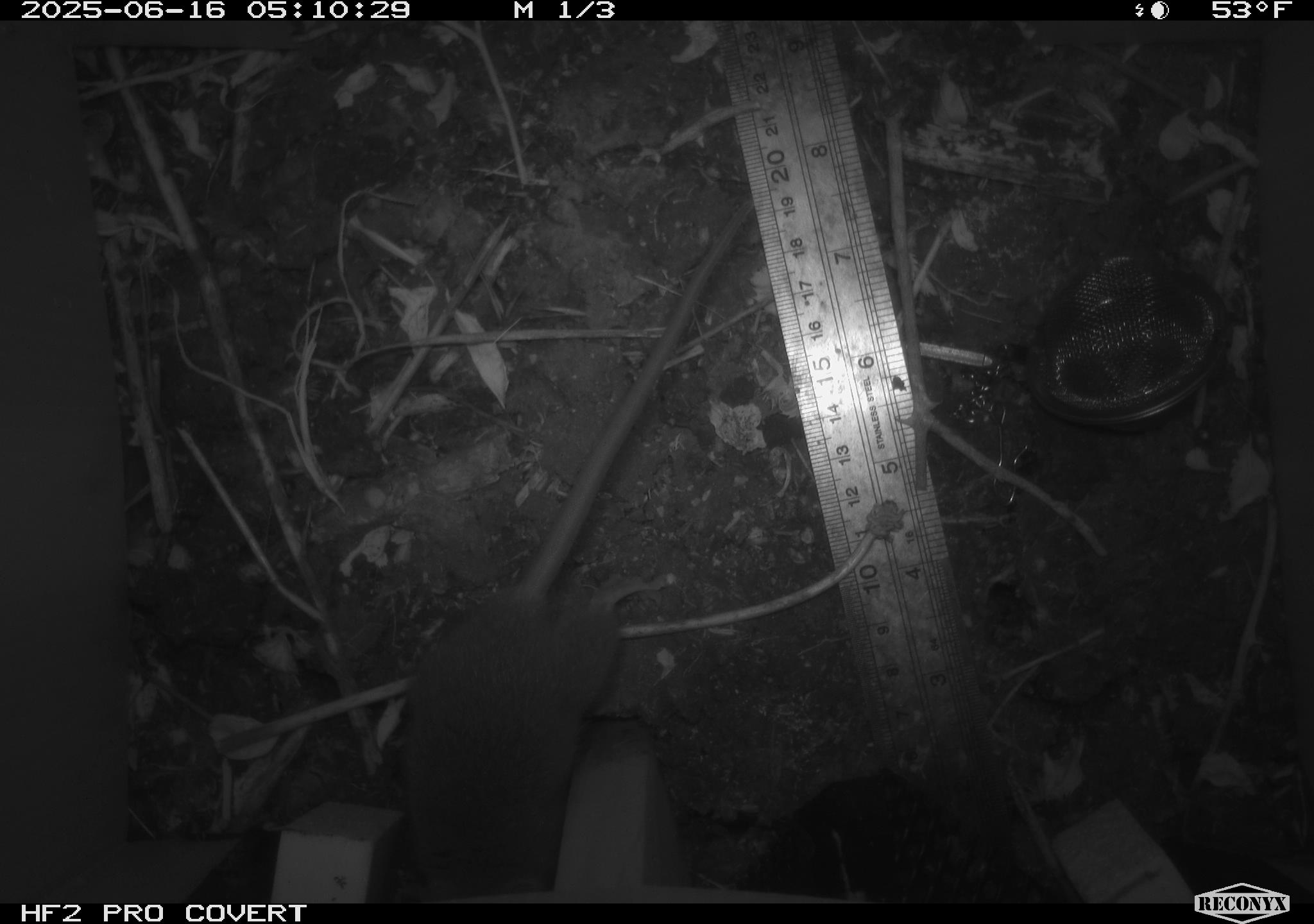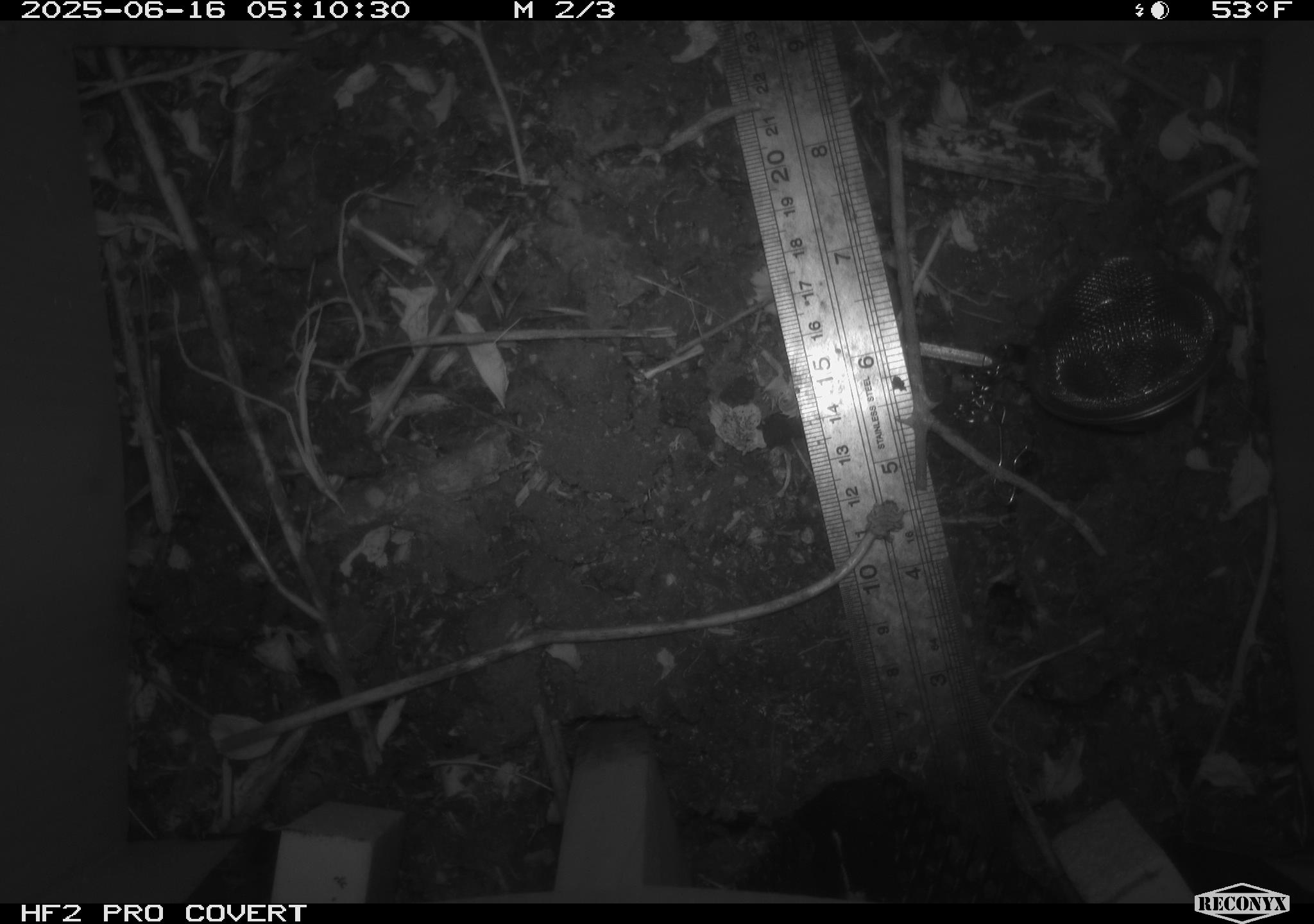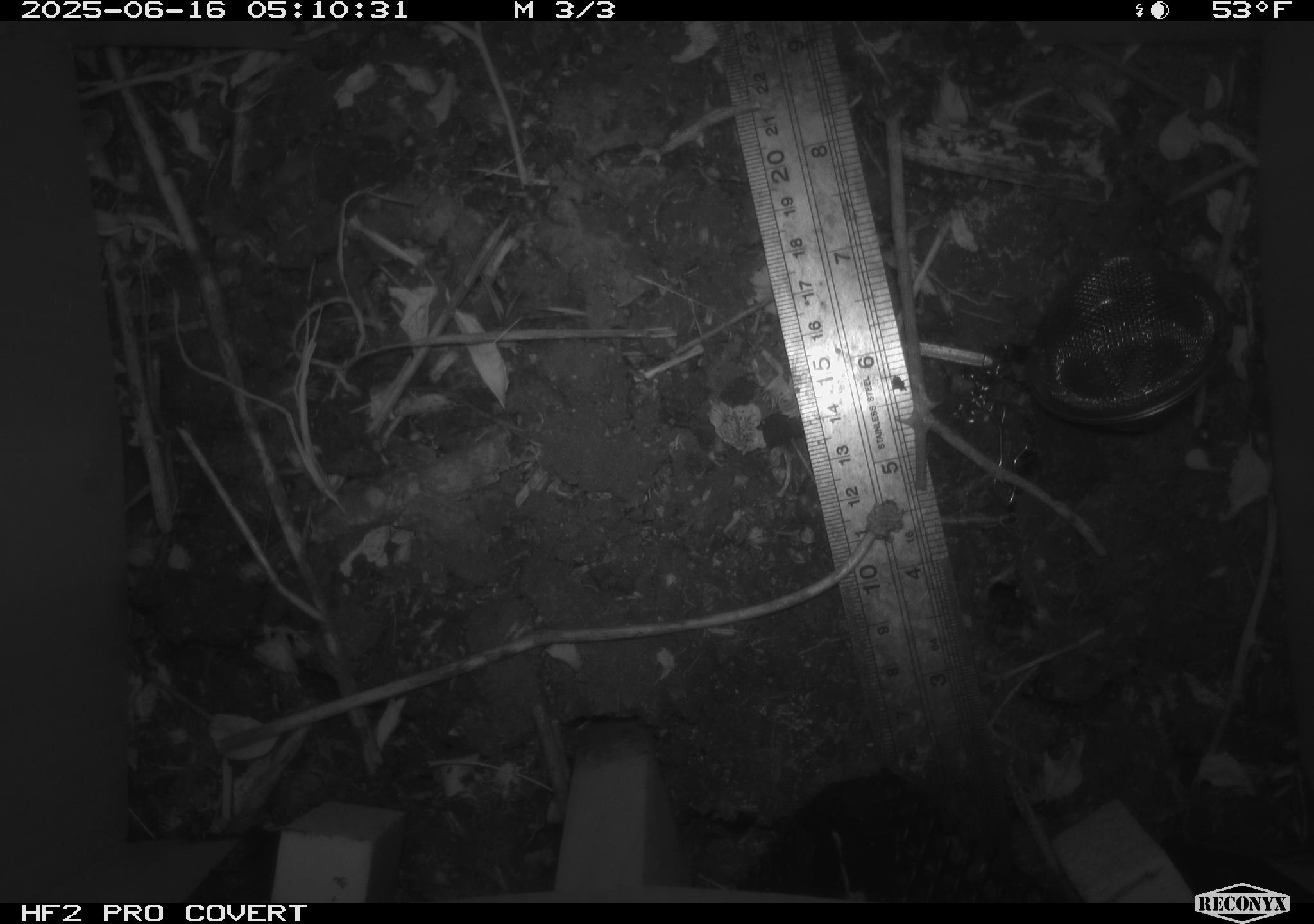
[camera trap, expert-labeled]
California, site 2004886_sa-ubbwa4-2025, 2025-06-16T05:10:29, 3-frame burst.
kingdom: Animalia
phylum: Chordata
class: Mammalia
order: Rodentia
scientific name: Rodentia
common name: rodent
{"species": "rodent (Rodentia)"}